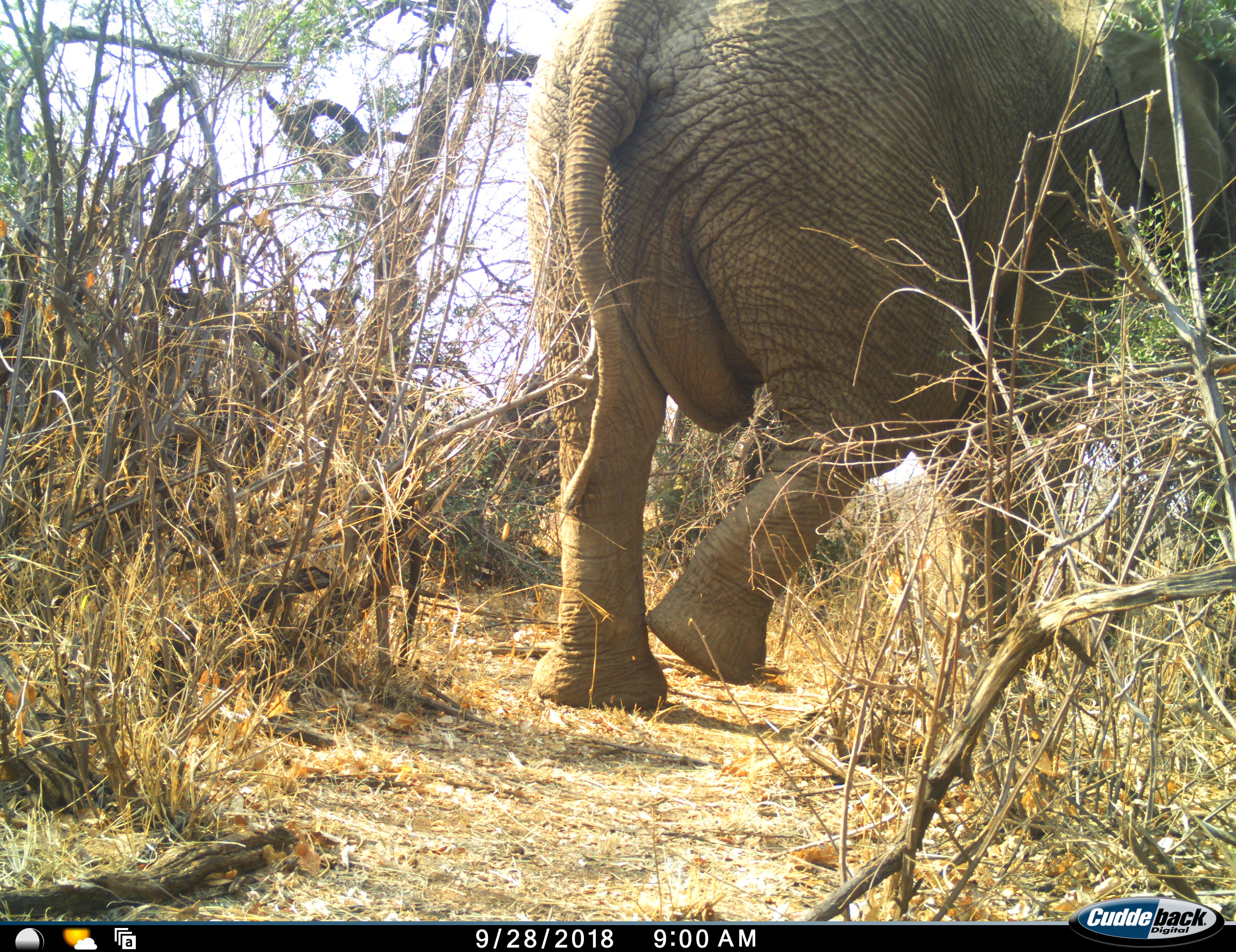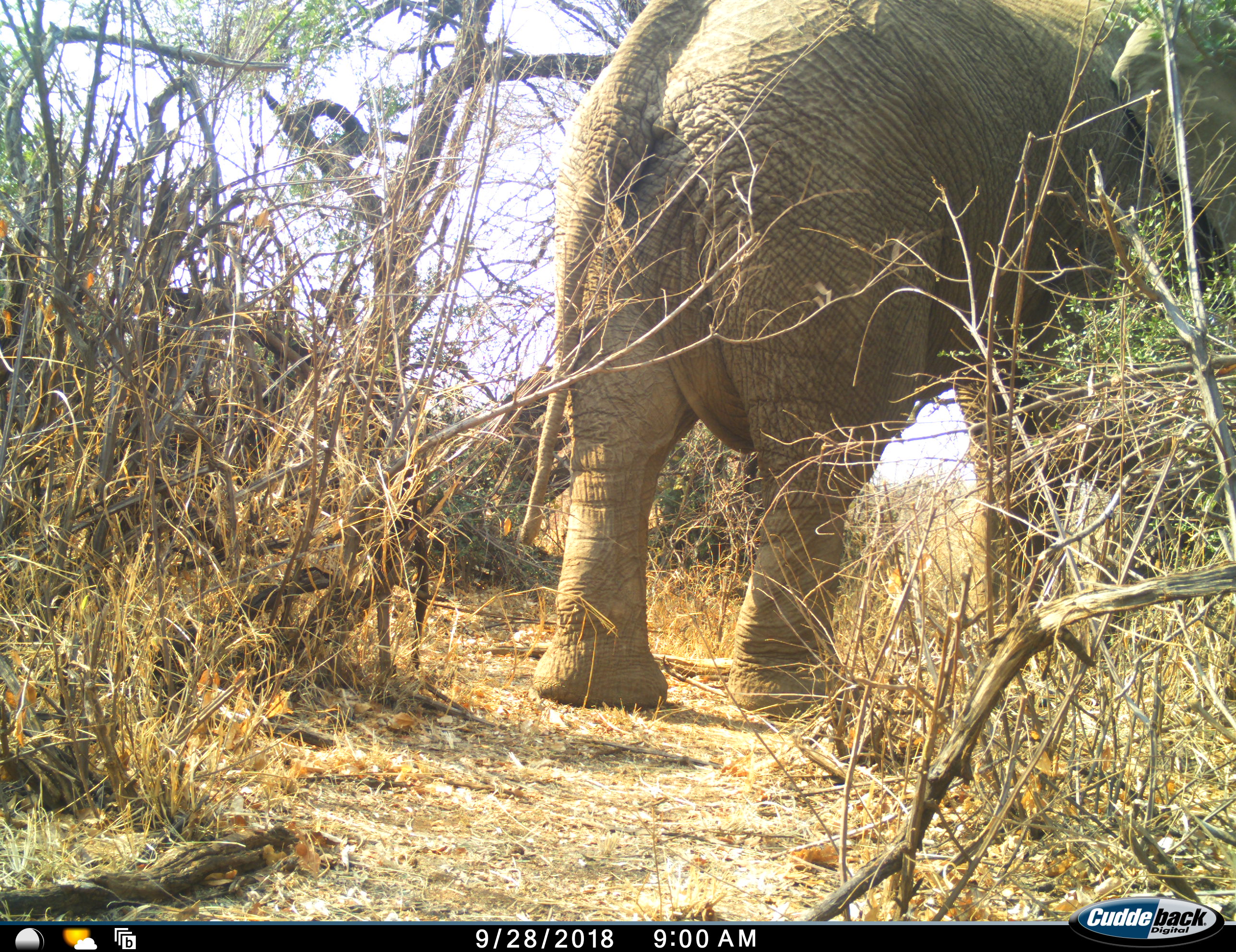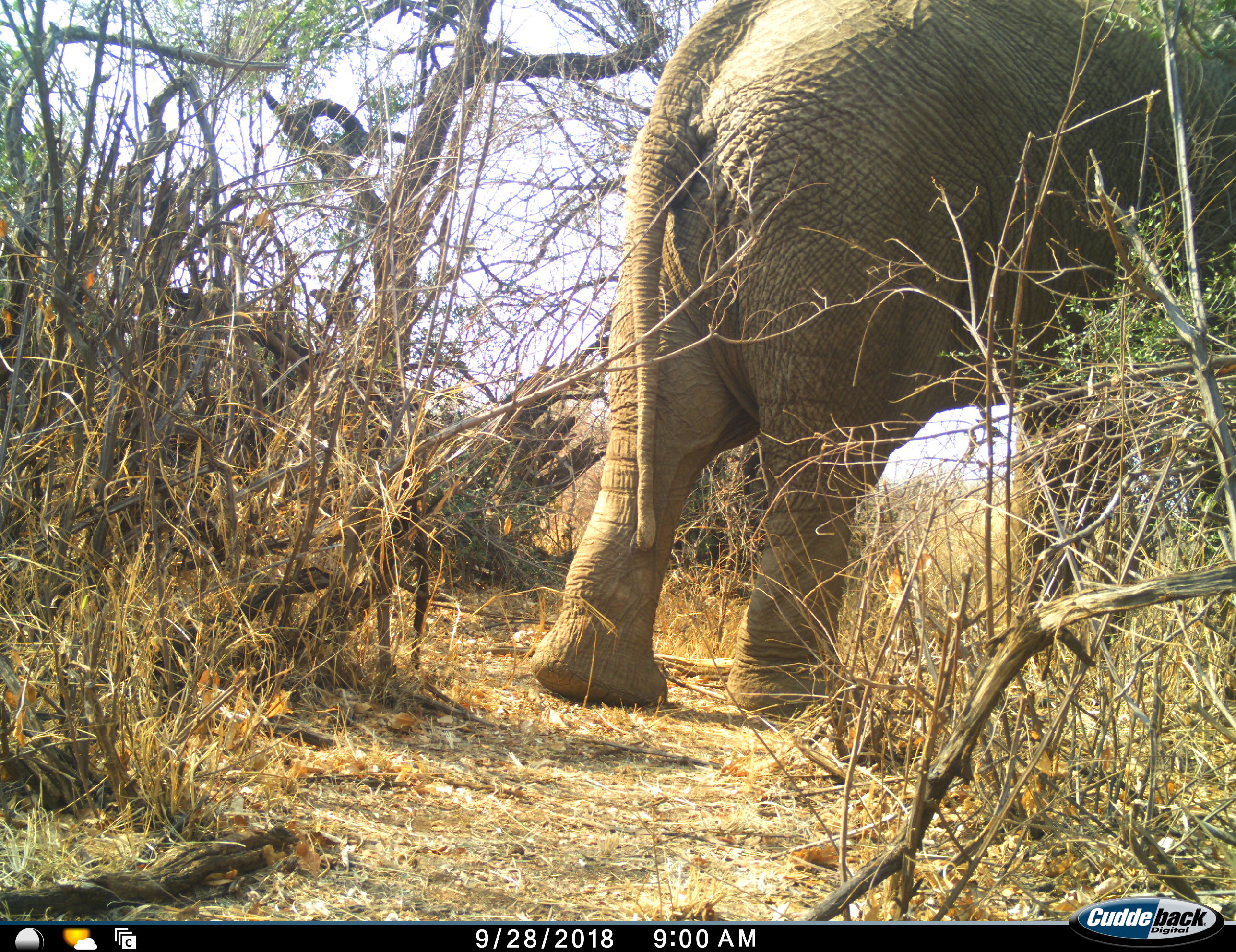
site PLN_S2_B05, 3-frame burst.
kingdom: Animalia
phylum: Chordata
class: Mammalia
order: Proboscidea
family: Elephantidae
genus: Loxodonta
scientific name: Loxodonta africana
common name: african bush elephant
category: elephant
Elephant (african bush elephant) (Loxodonta africana), count 1. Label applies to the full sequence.